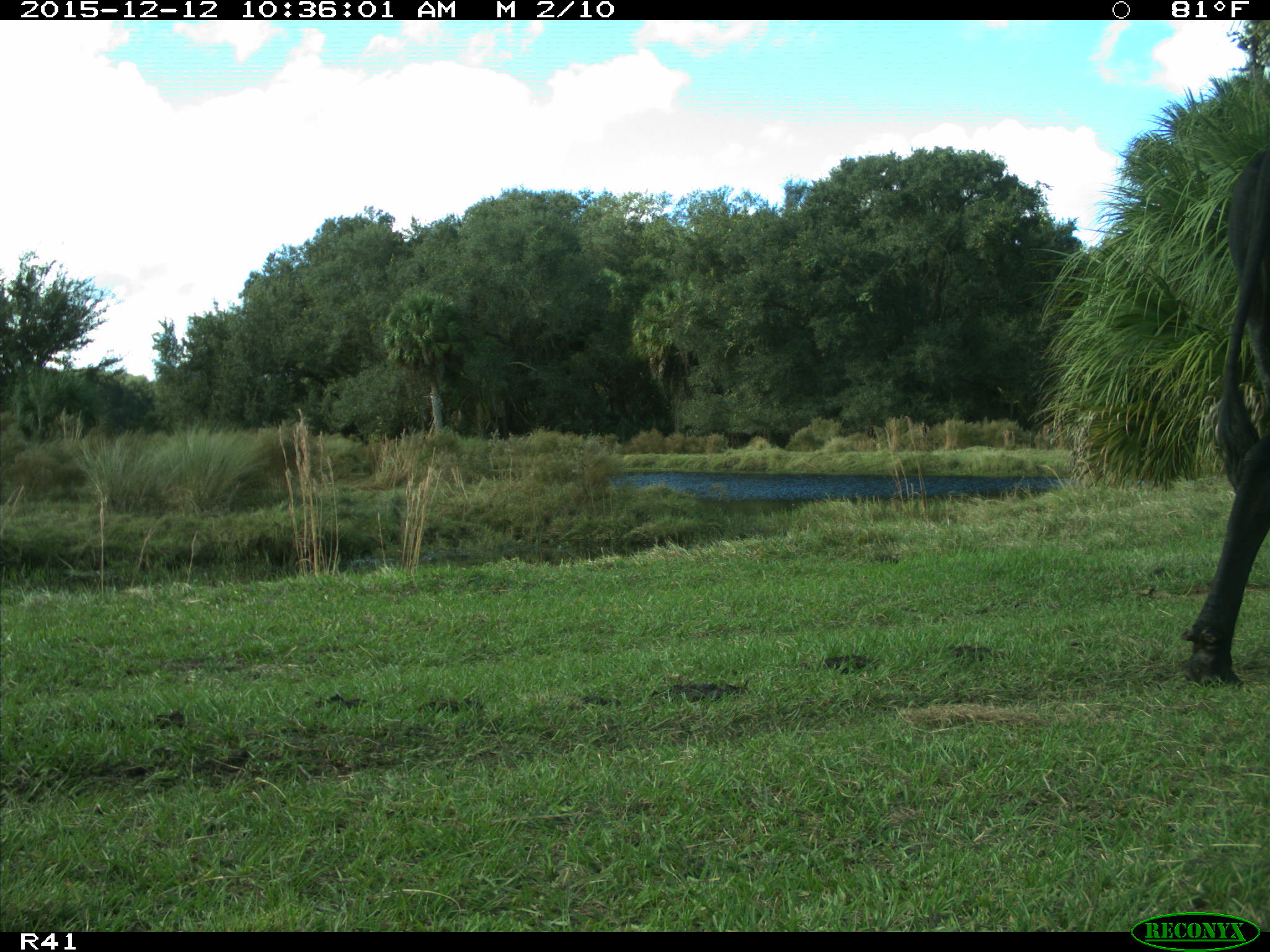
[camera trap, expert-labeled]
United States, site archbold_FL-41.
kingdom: Animalia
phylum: Chordata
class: Mammalia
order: Artiodactyla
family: Bovidae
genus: Bos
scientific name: Bos taurus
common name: domestic cow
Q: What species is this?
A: Bos taurus (domestic cow).